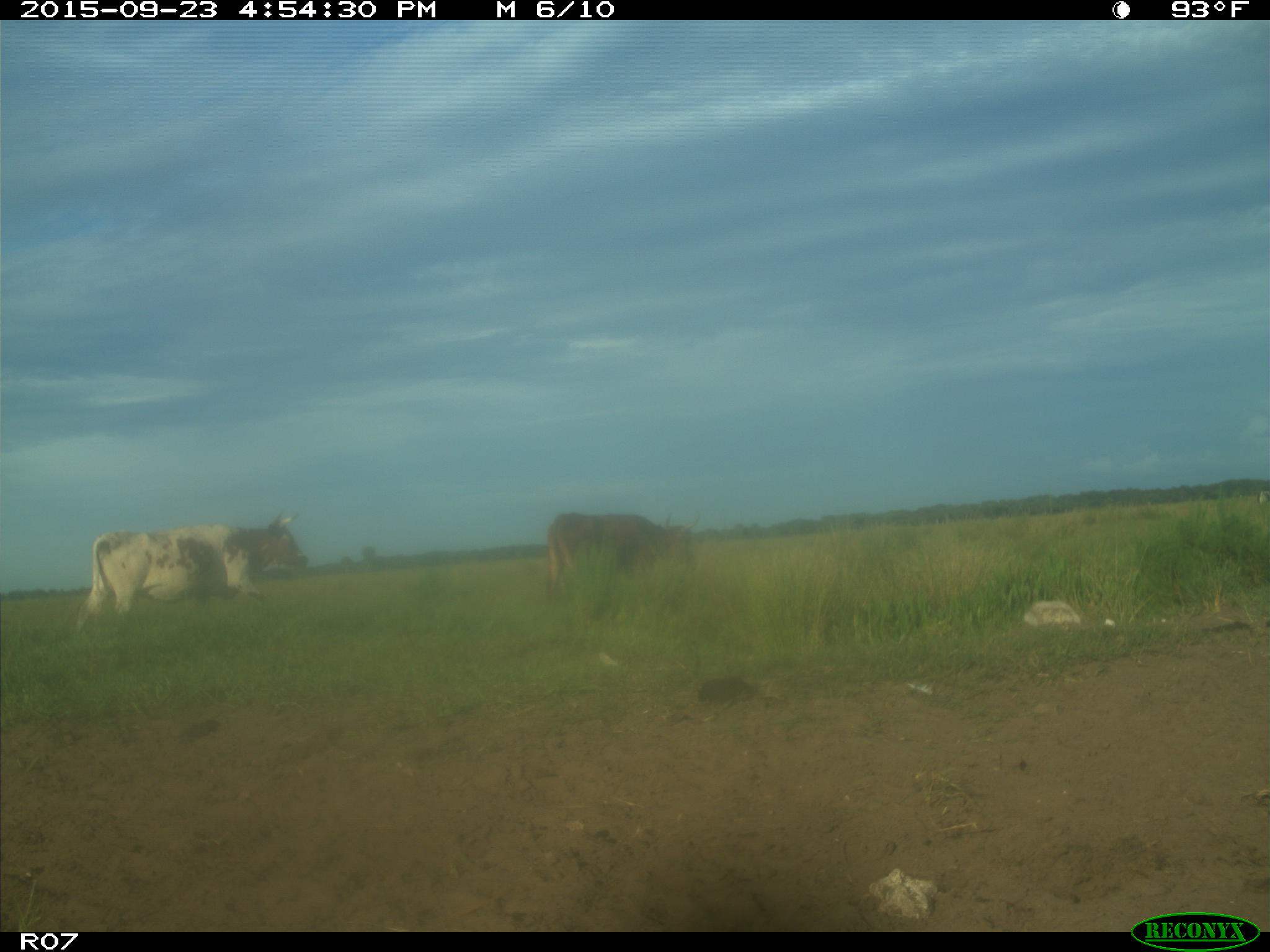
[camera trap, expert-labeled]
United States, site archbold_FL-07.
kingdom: Animalia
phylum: Chordata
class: Mammalia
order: Artiodactyla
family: Bovidae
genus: Bos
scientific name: Bos taurus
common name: domestic cow